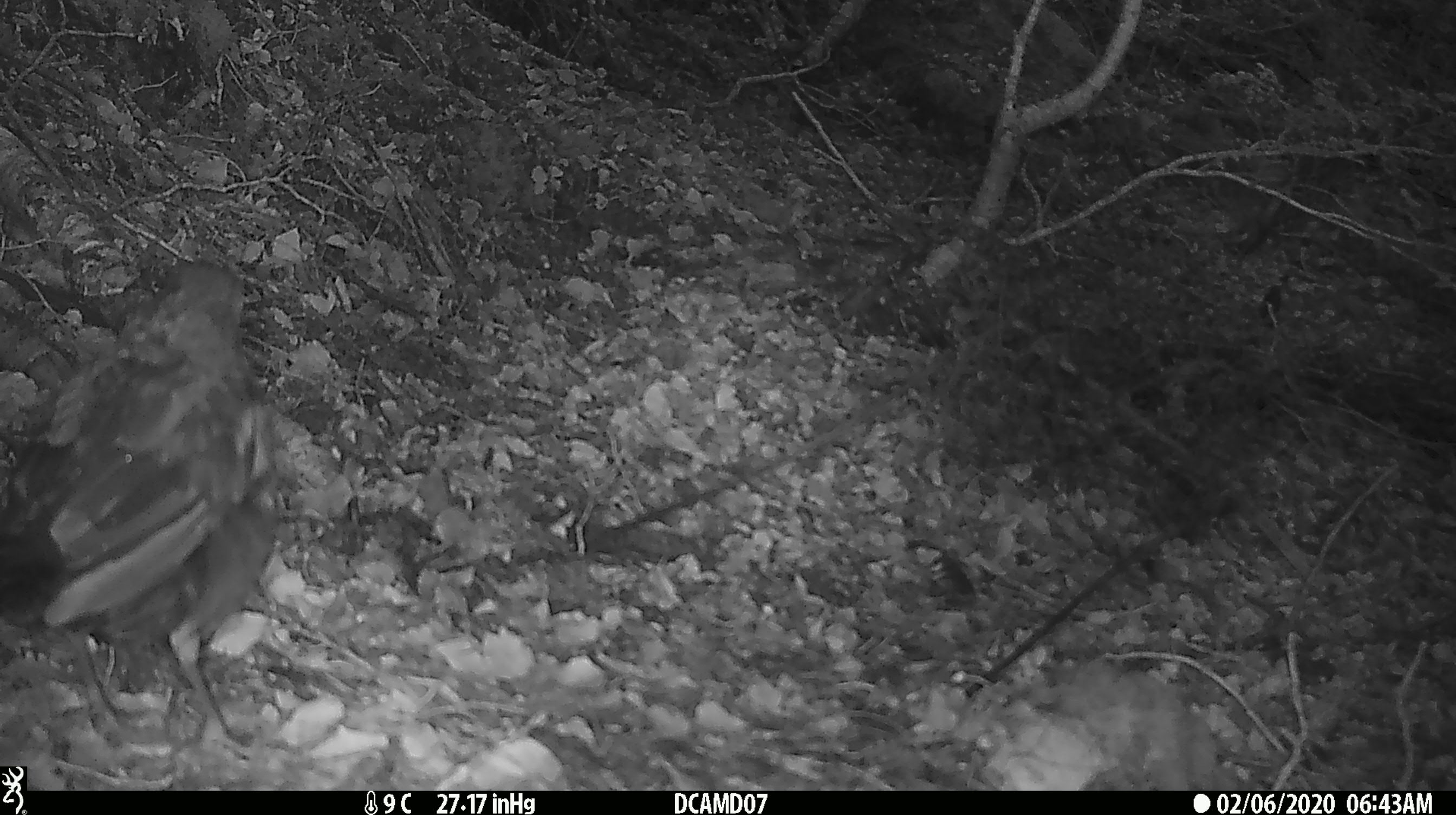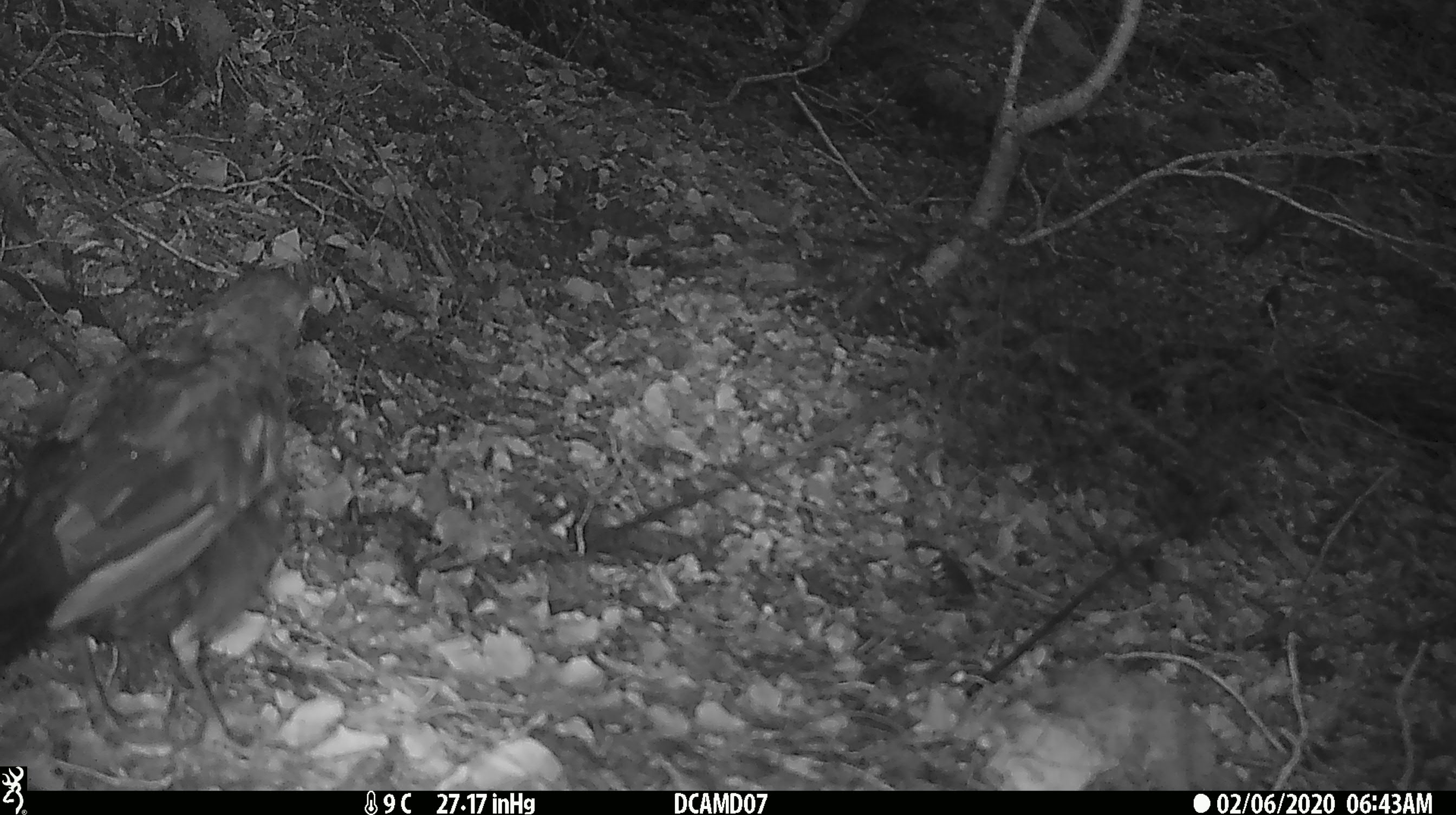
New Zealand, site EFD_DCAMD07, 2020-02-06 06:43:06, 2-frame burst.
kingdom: Animalia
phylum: Chordata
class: Aves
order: Passeriformes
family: Turdidae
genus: Turdus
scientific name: Turdus merula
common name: eurasian blackbird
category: blackbird